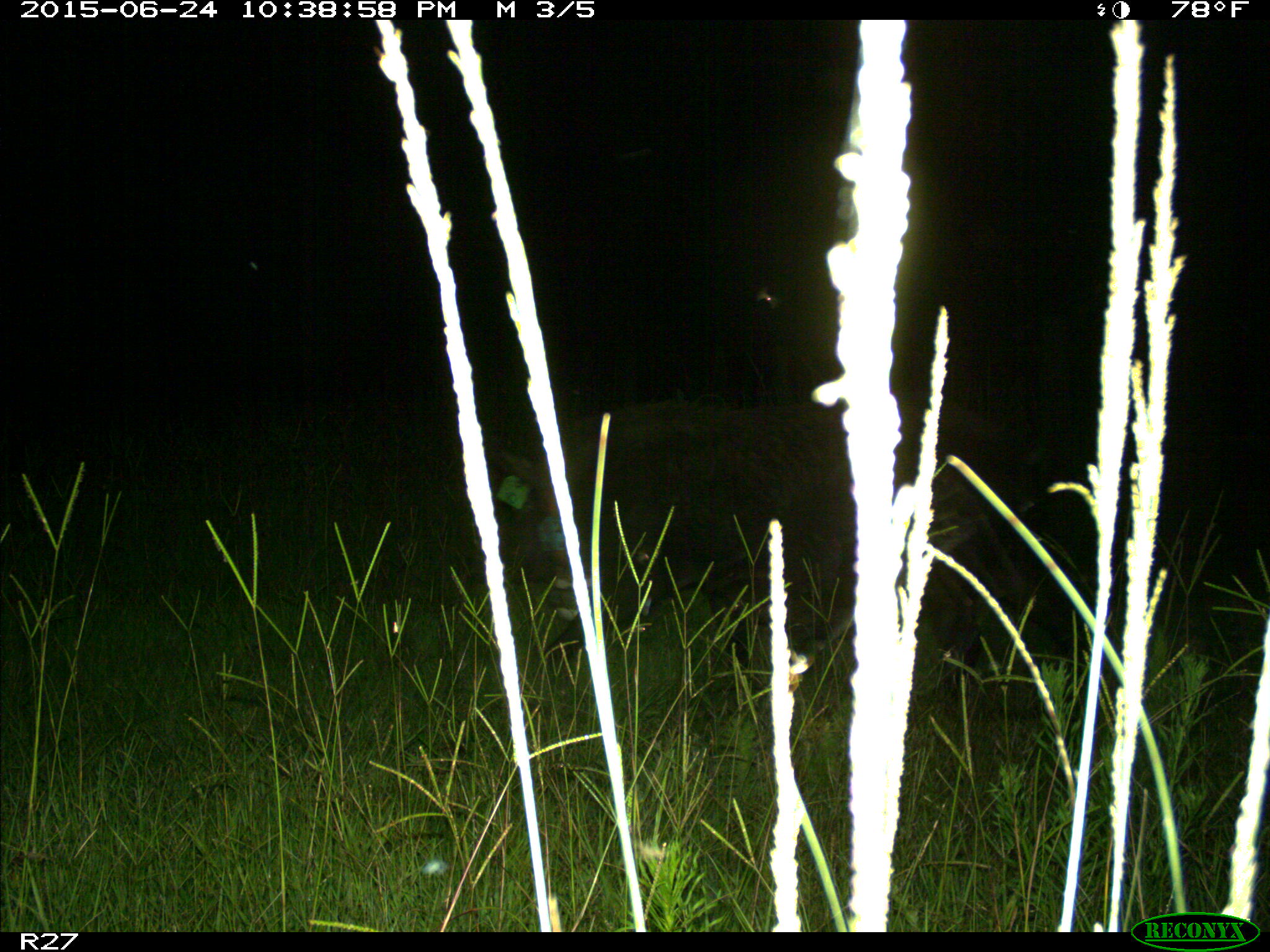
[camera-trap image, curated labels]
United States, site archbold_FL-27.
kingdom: Animalia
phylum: Chordata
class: Mammalia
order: Artiodactyla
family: Suidae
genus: Sus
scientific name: Sus scrofa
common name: wild boar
Sus scrofa (wild boar).